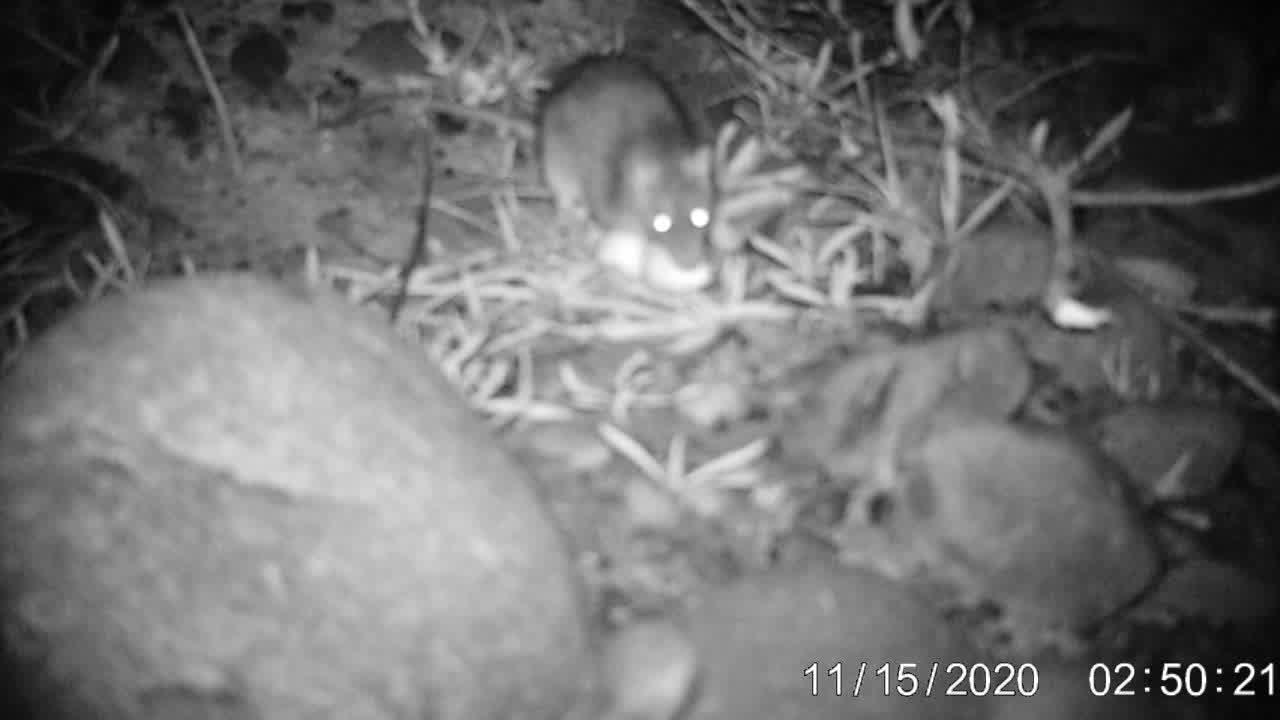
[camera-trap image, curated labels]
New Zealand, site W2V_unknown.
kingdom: Animalia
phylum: Chordata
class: Mammalia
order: Rodentia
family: Muridae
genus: Rattus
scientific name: Rattus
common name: rat